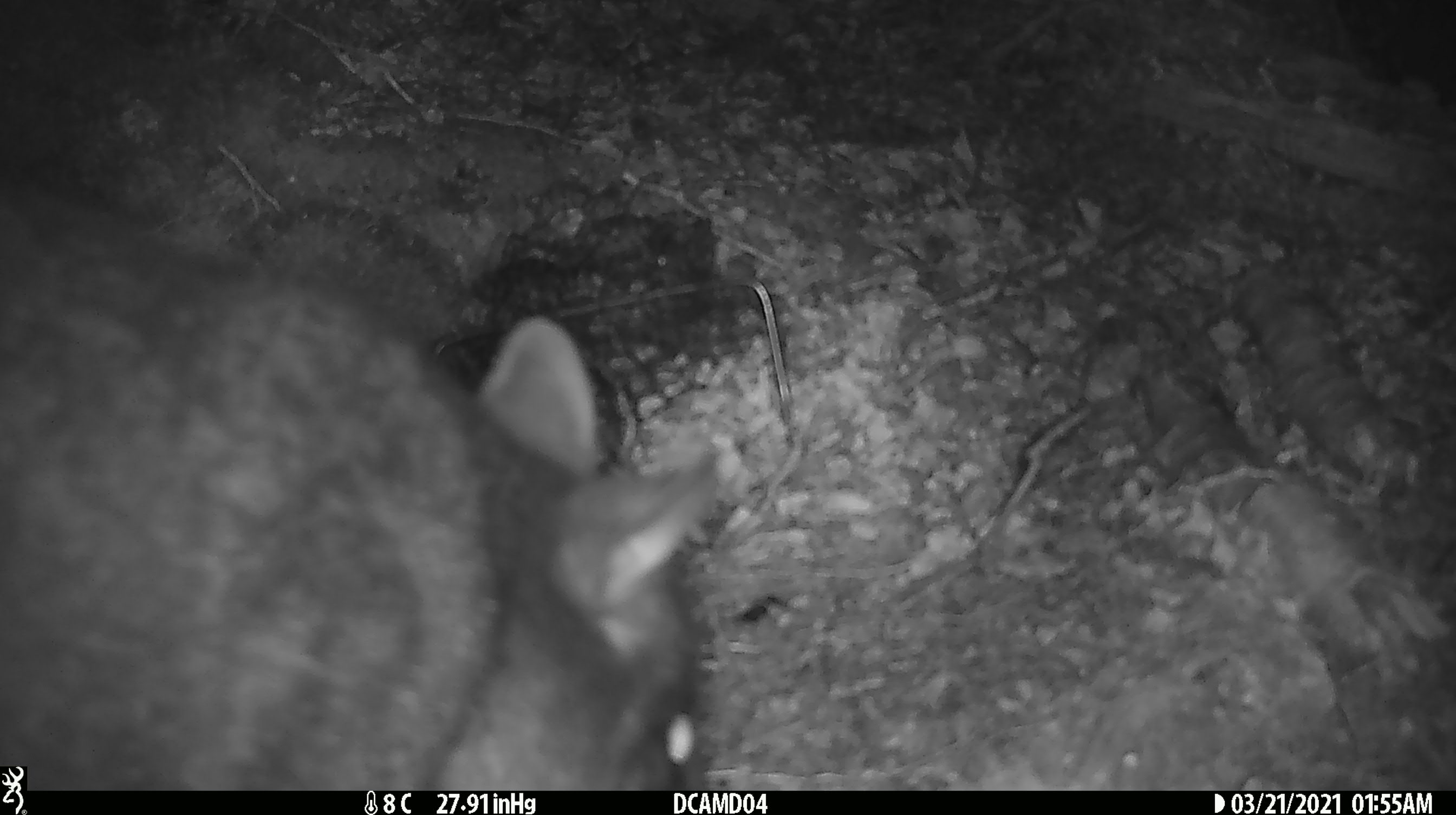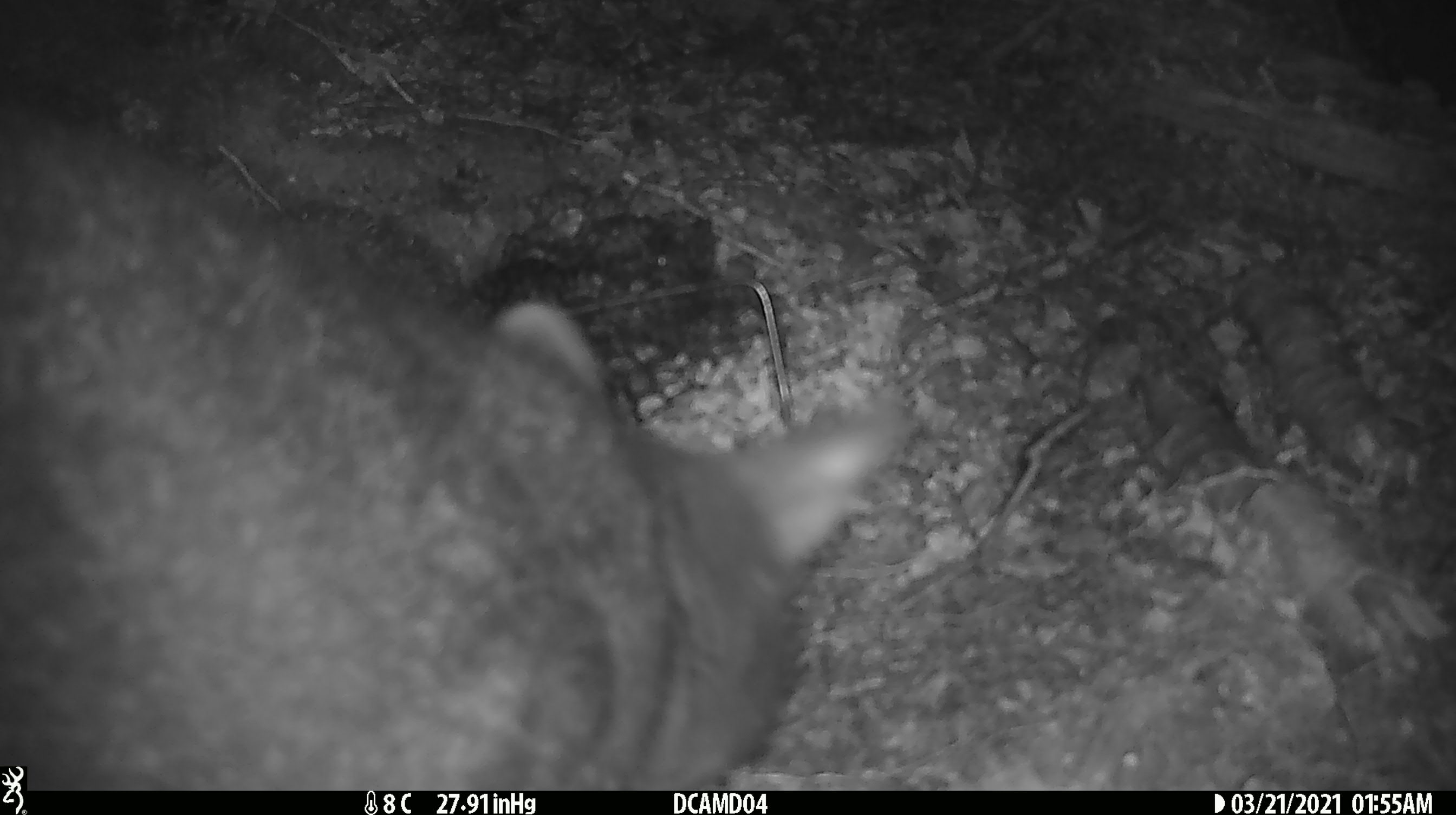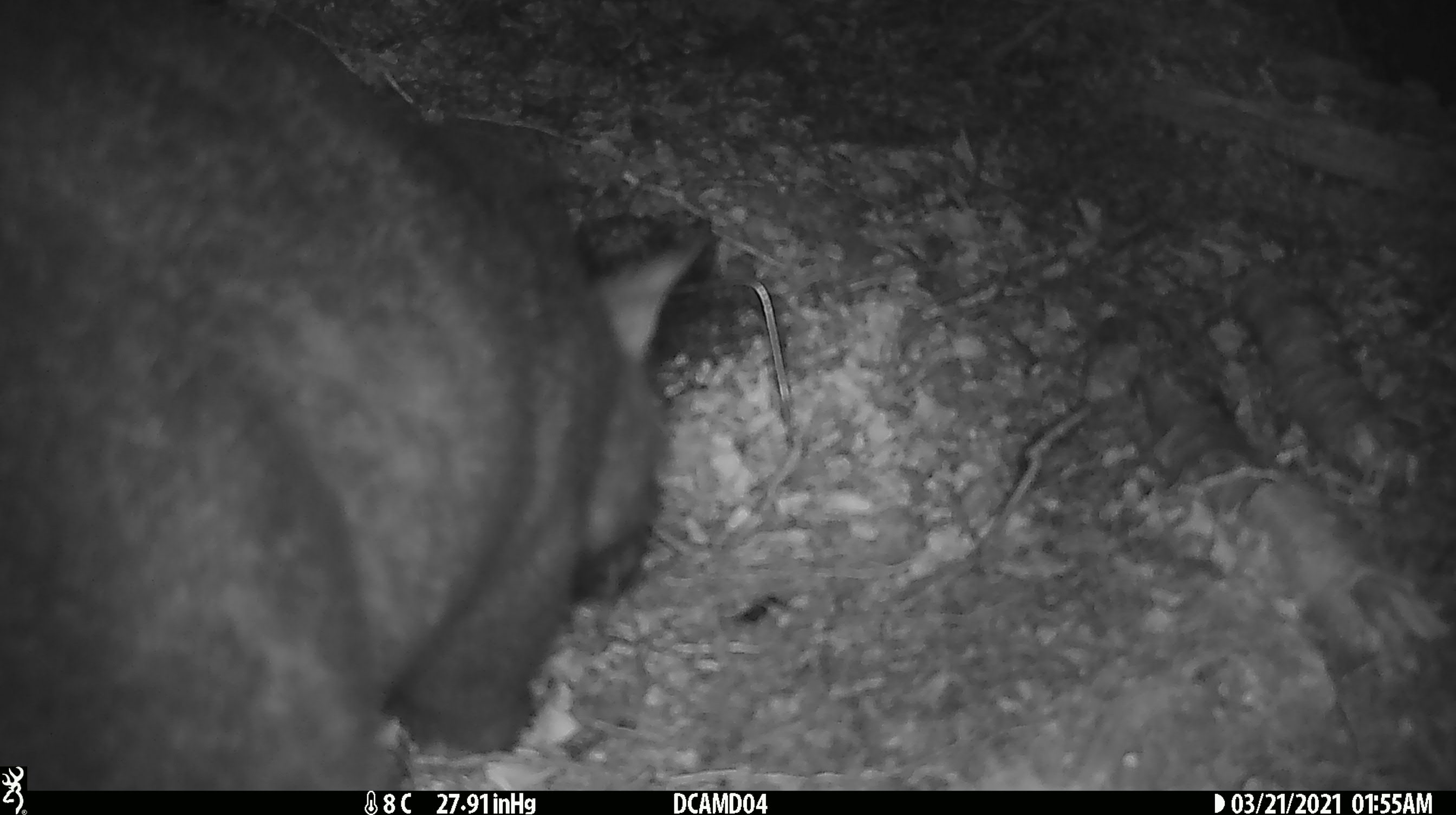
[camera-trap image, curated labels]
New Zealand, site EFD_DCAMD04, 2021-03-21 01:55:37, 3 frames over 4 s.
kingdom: Animalia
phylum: Chordata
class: Mammalia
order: Diprotodontia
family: Phalangeridae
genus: Trichosurus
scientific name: Trichosurus vulpecula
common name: common brushtail possum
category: possum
Possum (common brushtail possum) (Trichosurus vulpecula).